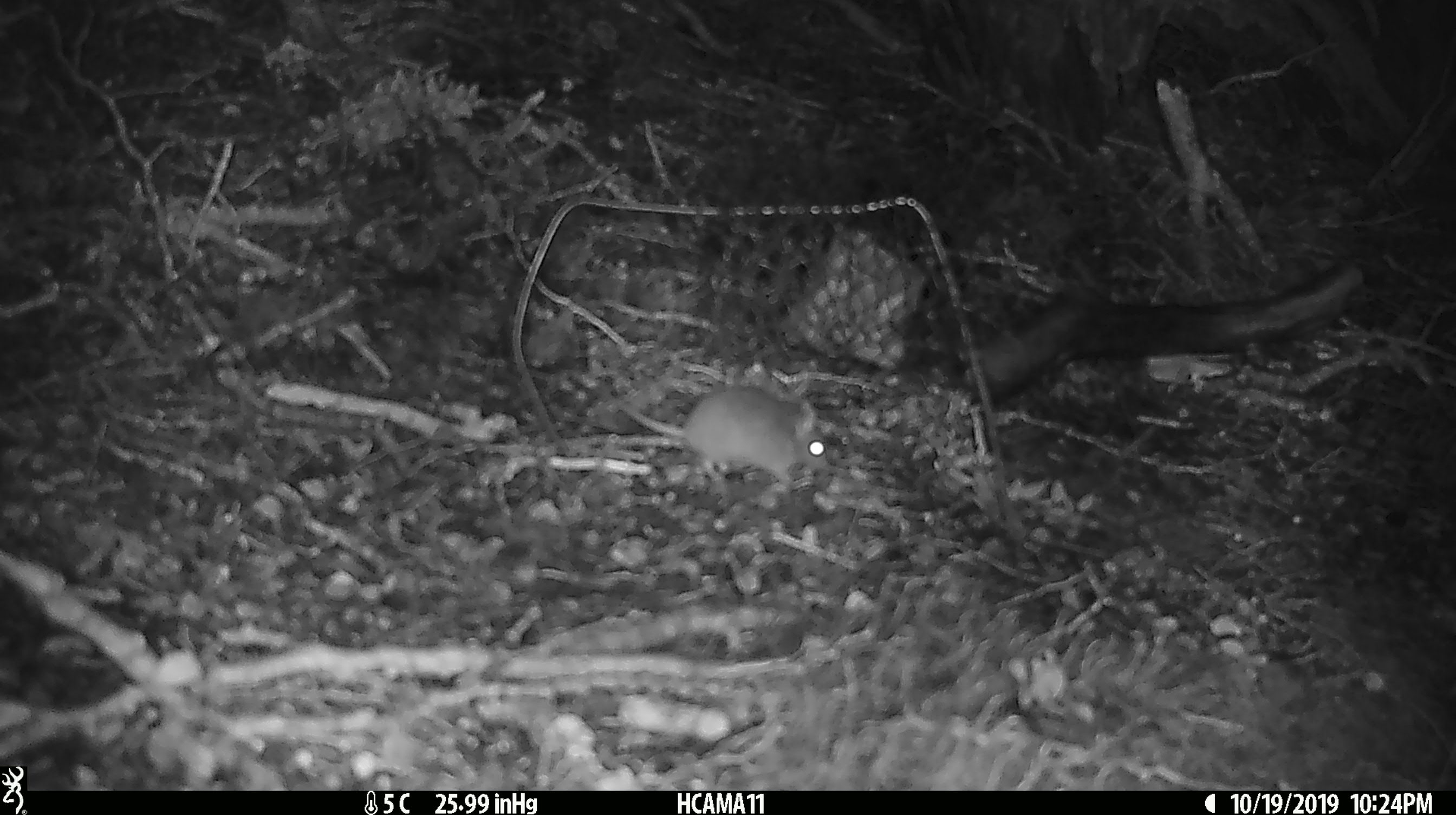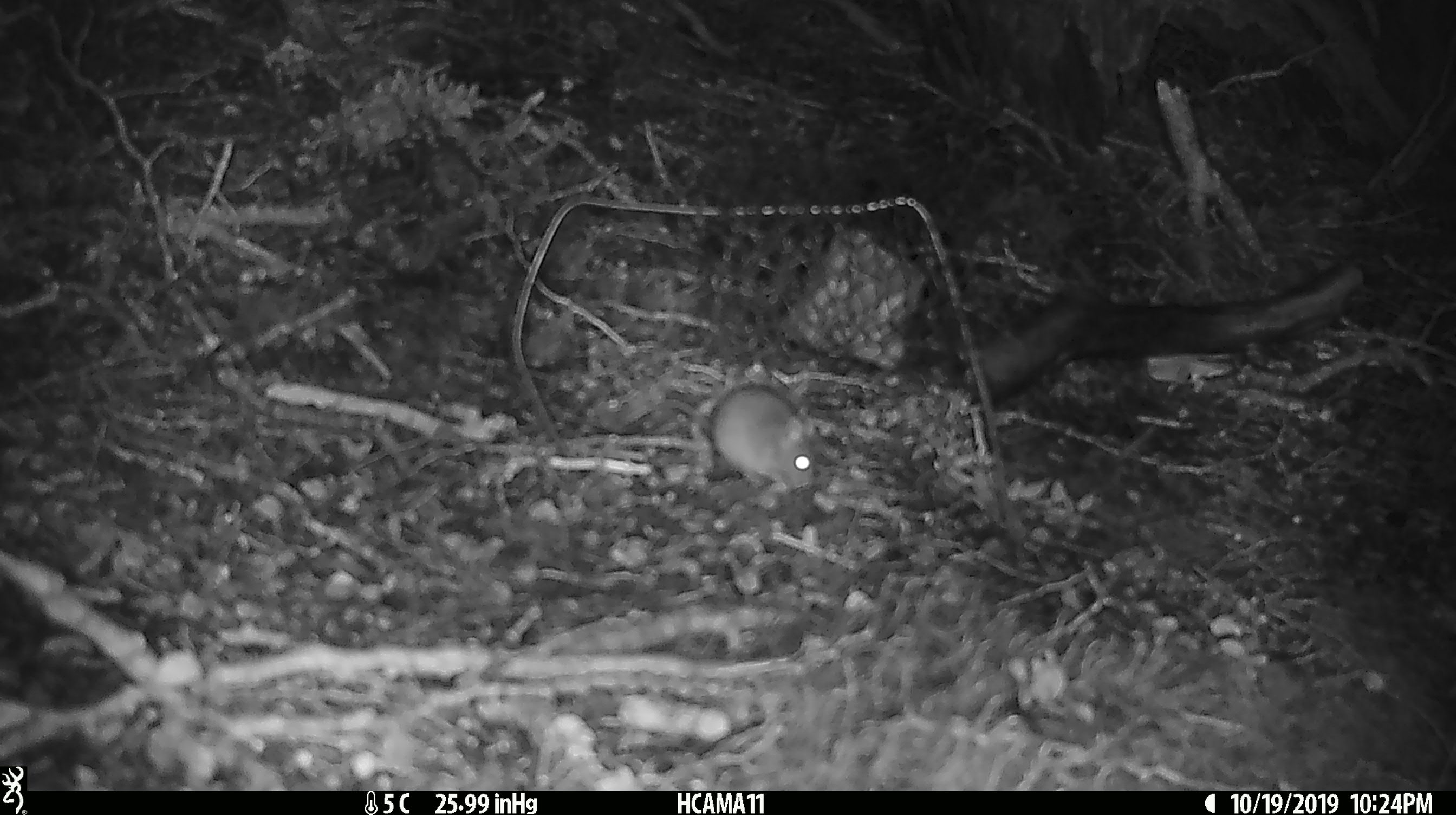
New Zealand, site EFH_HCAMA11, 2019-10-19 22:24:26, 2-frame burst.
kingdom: Animalia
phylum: Chordata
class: Mammalia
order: Rodentia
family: Muridae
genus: Mus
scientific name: Mus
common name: mouse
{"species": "mouse (Mus)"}